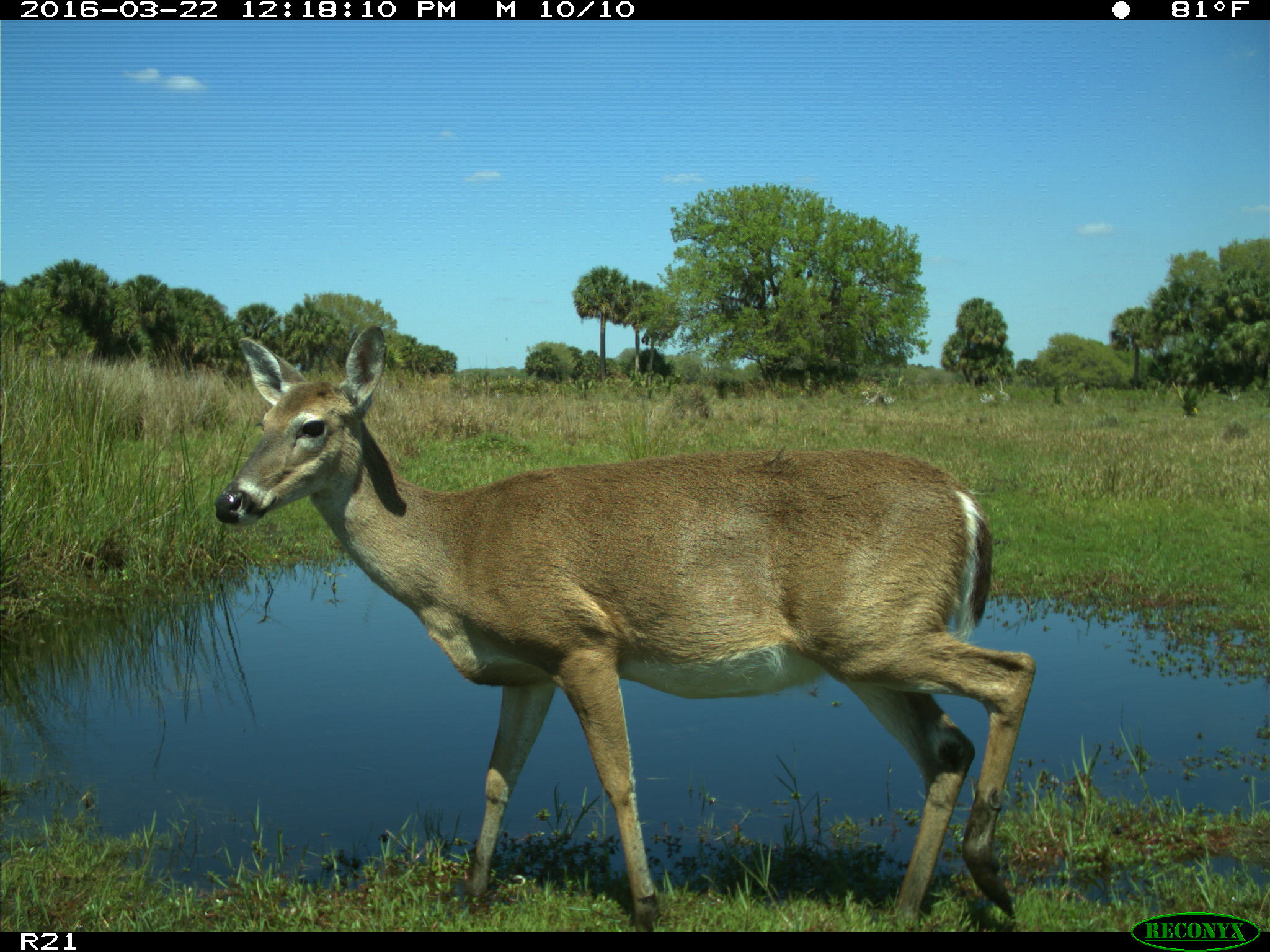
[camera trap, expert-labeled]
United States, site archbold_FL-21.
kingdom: Animalia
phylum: Chordata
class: Mammalia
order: Artiodactyla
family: Cervidae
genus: Odocoileus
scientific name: Odocoileus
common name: deer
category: unidentified deer